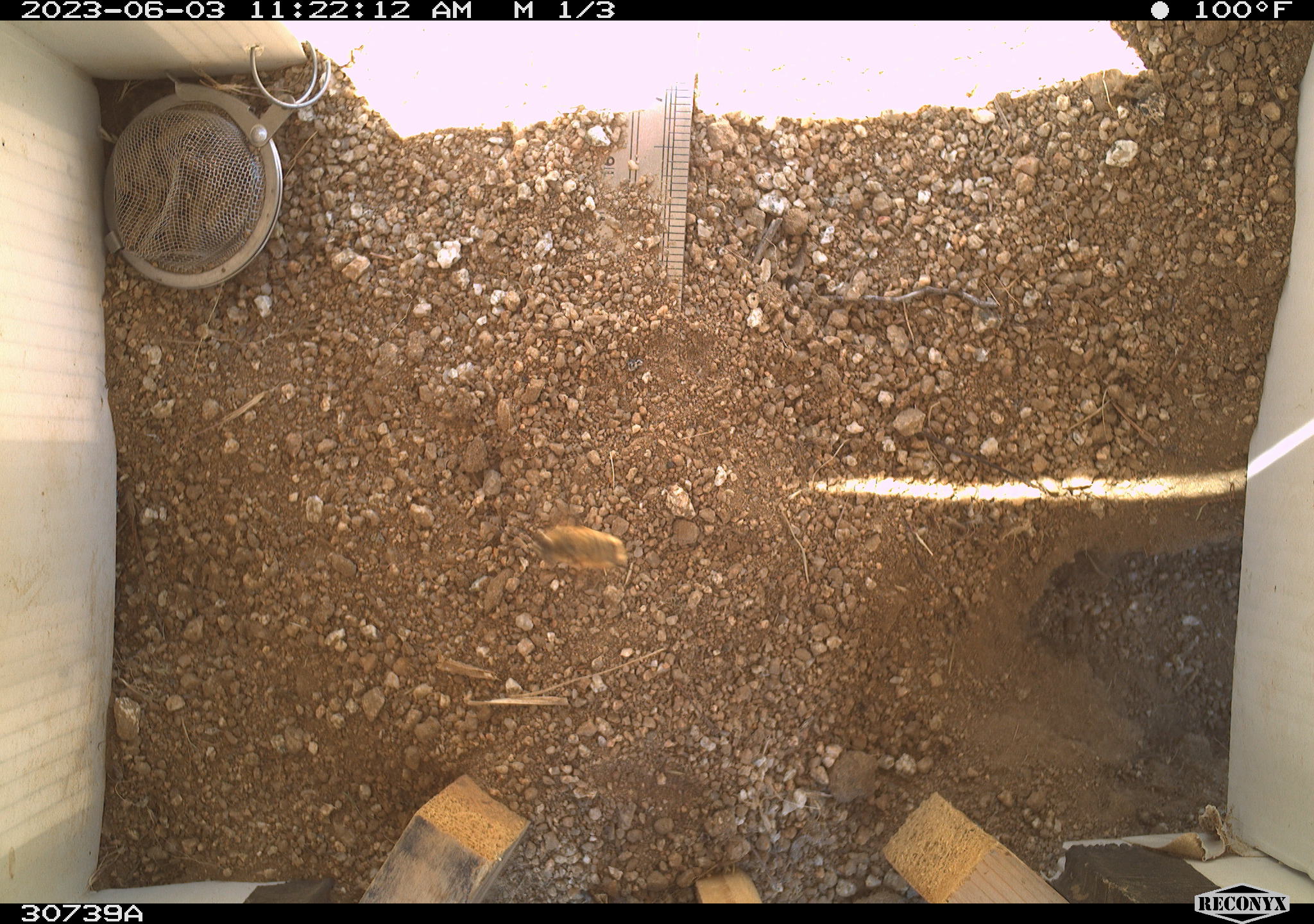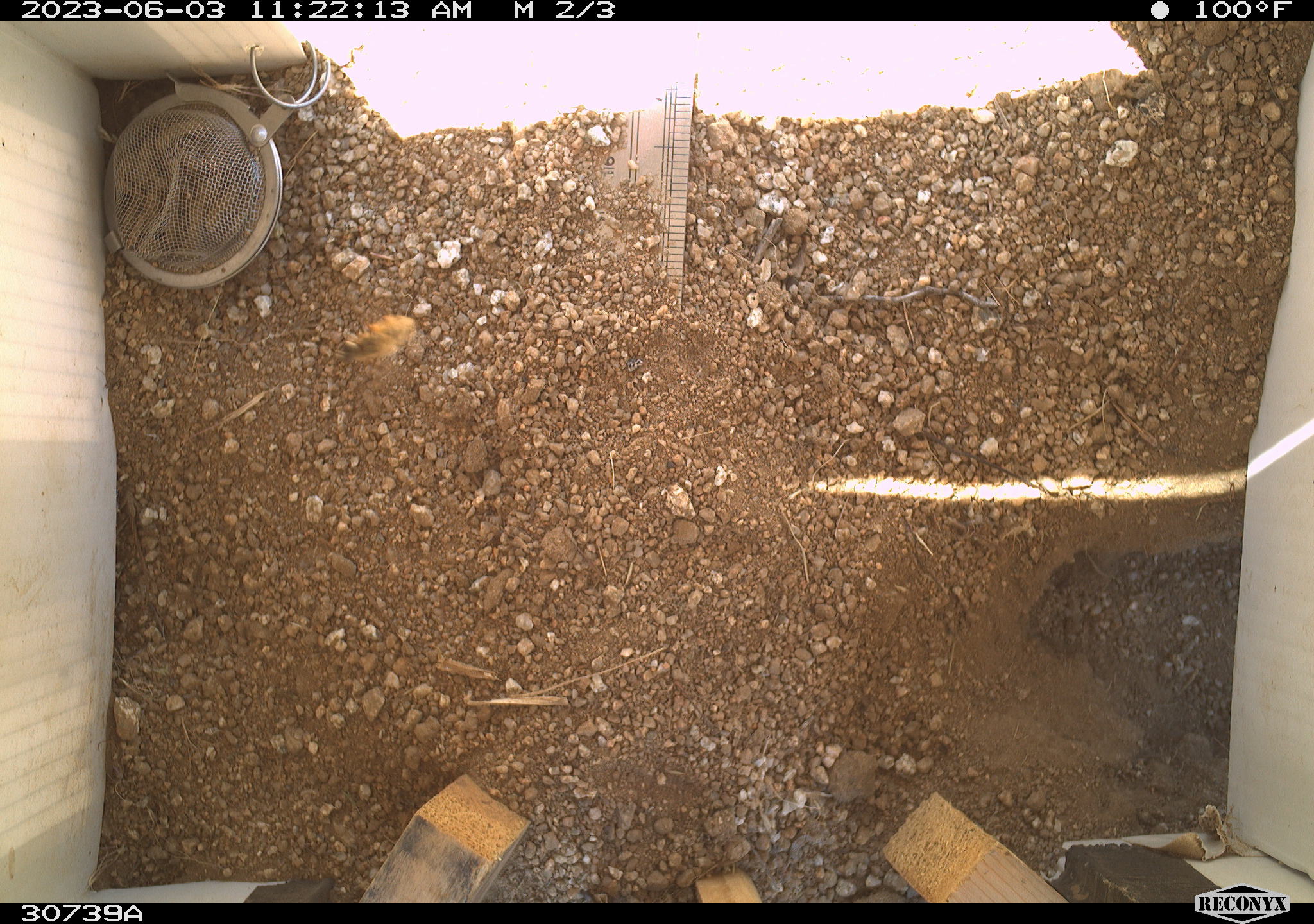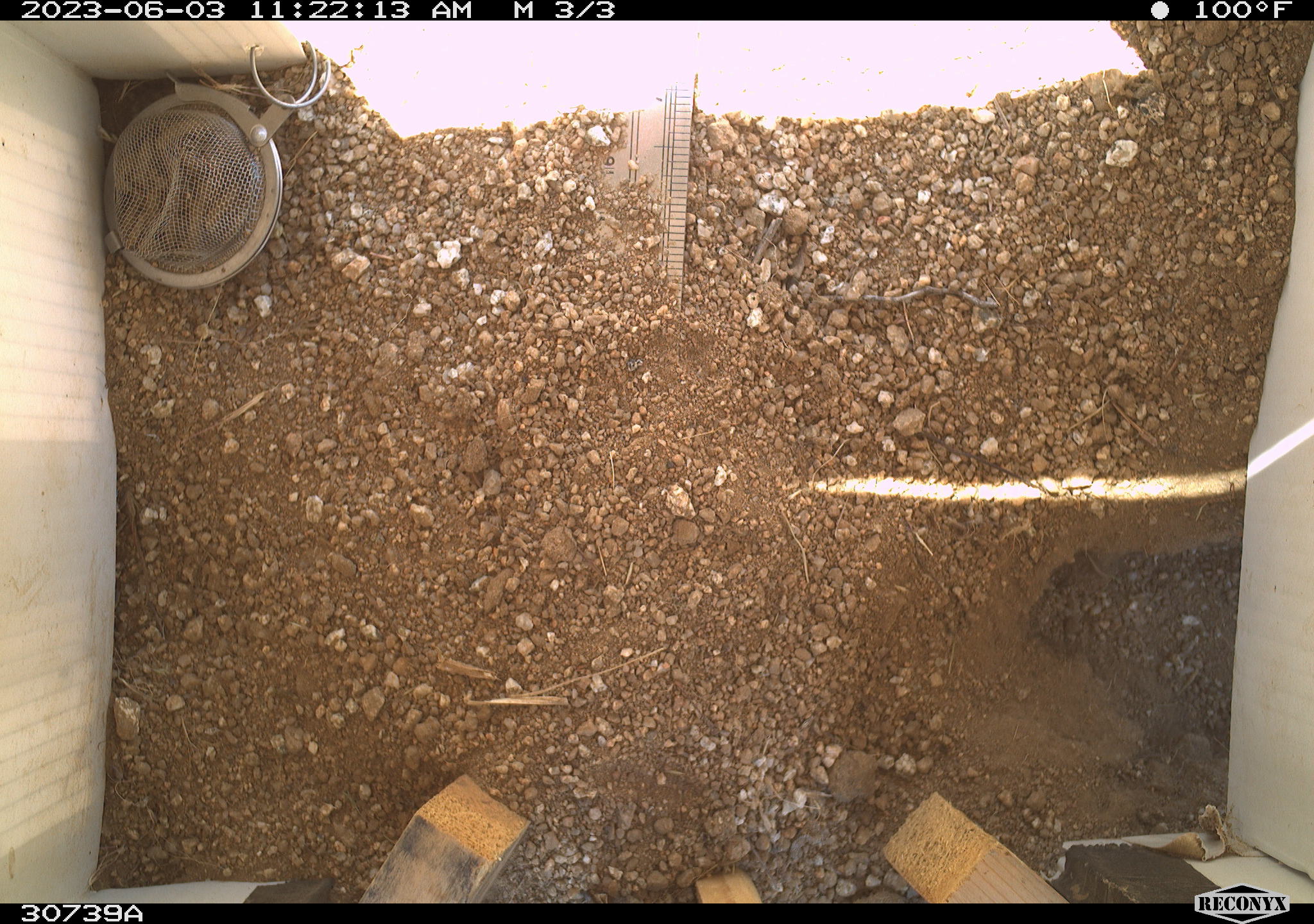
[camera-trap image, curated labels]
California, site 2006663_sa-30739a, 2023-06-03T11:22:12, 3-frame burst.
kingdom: Animalia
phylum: Chordata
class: Mammalia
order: Rodentia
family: Sciuridae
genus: Ammospermophilus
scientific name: Ammospermophilus leucurus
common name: white-tailed antelope squirrel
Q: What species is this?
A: White-tailed antelope squirrel (Ammospermophilus leucurus).